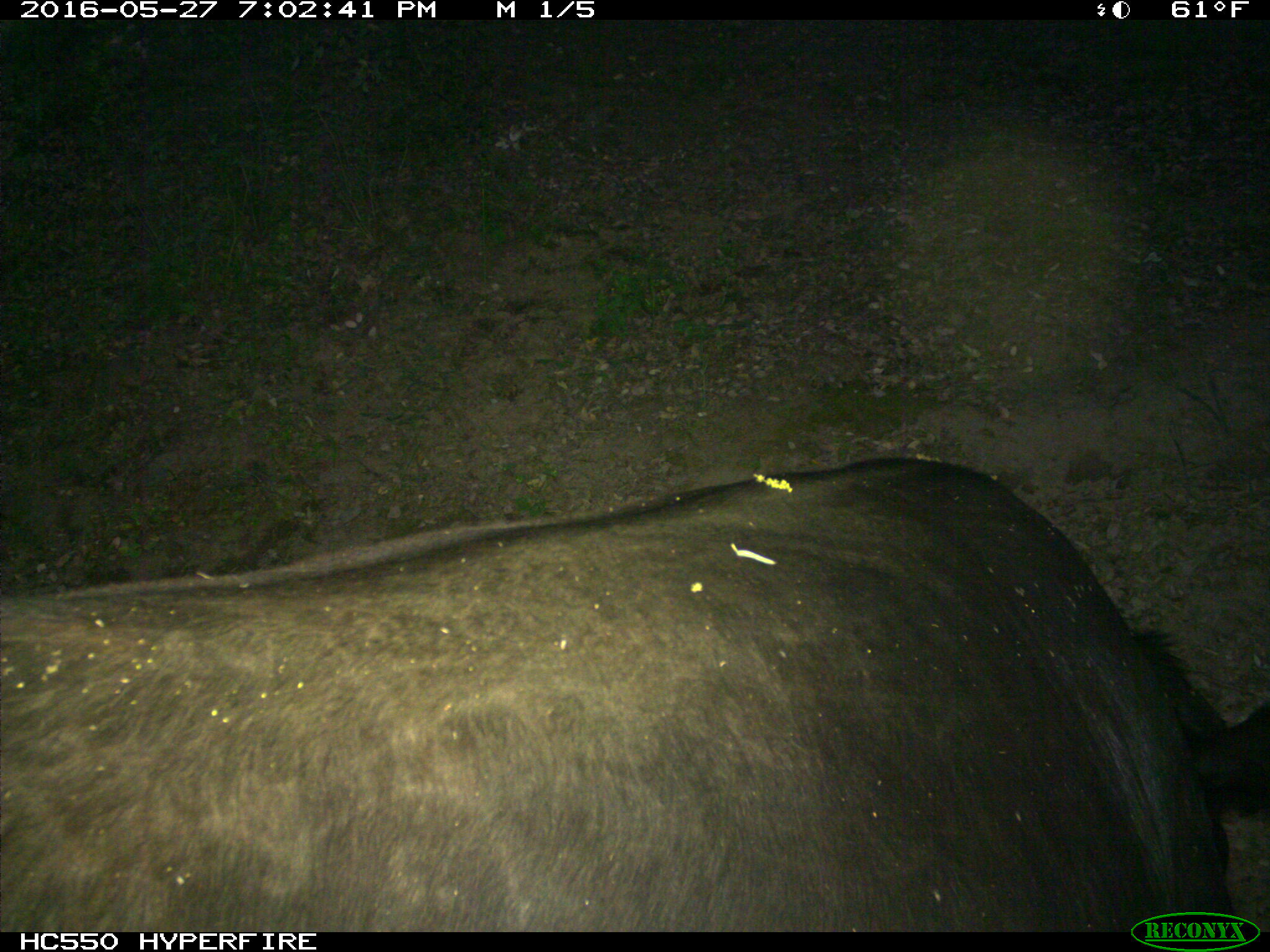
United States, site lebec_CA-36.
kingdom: Animalia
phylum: Chordata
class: Mammalia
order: Artiodactyla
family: Bovidae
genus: Bos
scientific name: Bos taurus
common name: domestic cow